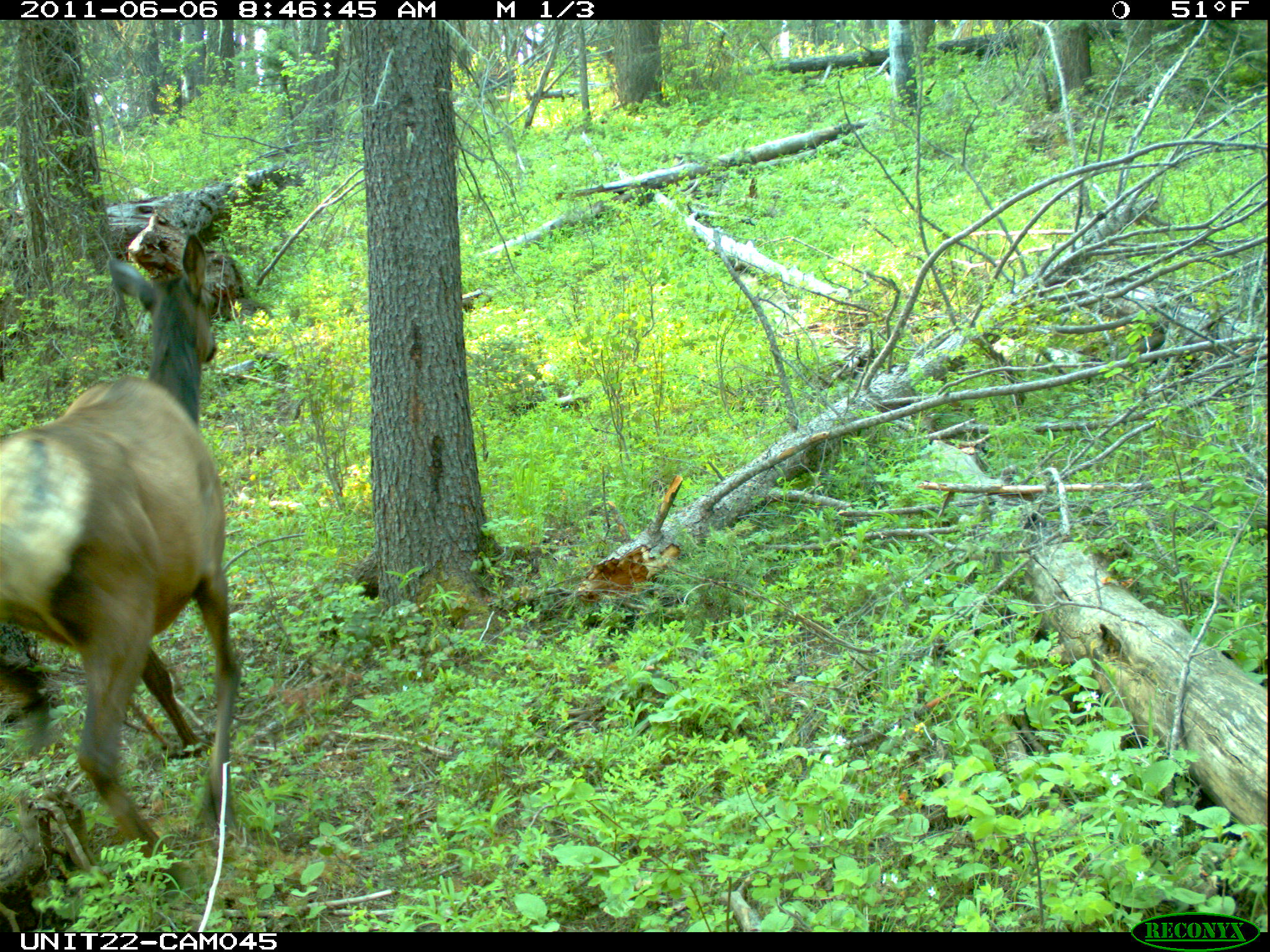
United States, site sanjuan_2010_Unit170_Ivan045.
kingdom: Animalia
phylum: Chordata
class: Mammalia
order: Artiodactyla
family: Cervidae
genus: Cervus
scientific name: Cervus elaphus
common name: red deer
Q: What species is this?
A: Cervus elaphus (red deer).